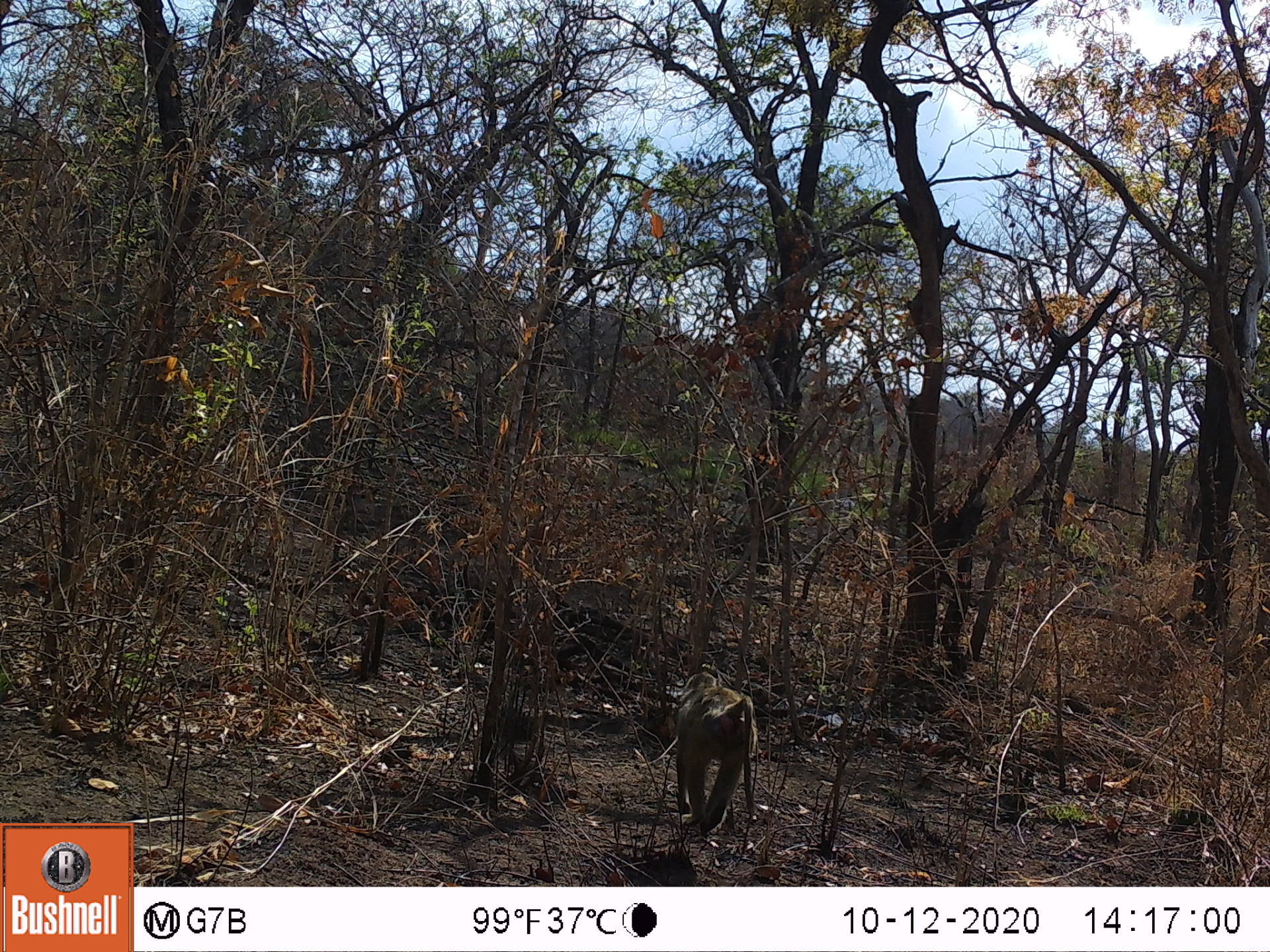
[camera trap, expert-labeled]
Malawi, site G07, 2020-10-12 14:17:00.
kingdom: Animalia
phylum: Chordata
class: Mammalia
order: Primates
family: Cercopithecidae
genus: Papio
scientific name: Papio cynocephalus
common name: yellow baboon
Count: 1.